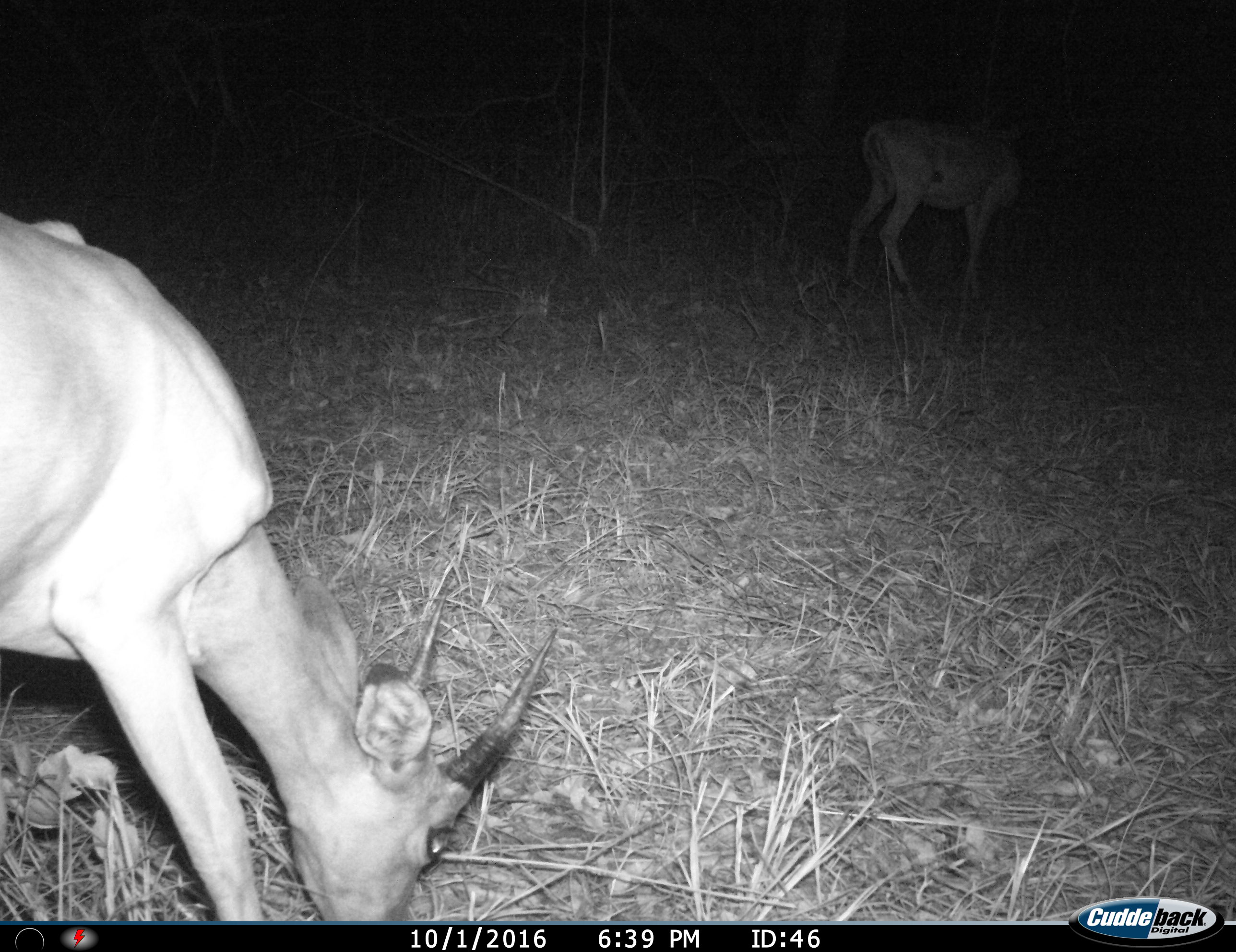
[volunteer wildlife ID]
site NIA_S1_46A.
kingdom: Animalia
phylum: Chordata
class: Mammalia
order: Artiodactyla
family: Bovidae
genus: Aepyceros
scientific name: Aepyceros melampus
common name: impala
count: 2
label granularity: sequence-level